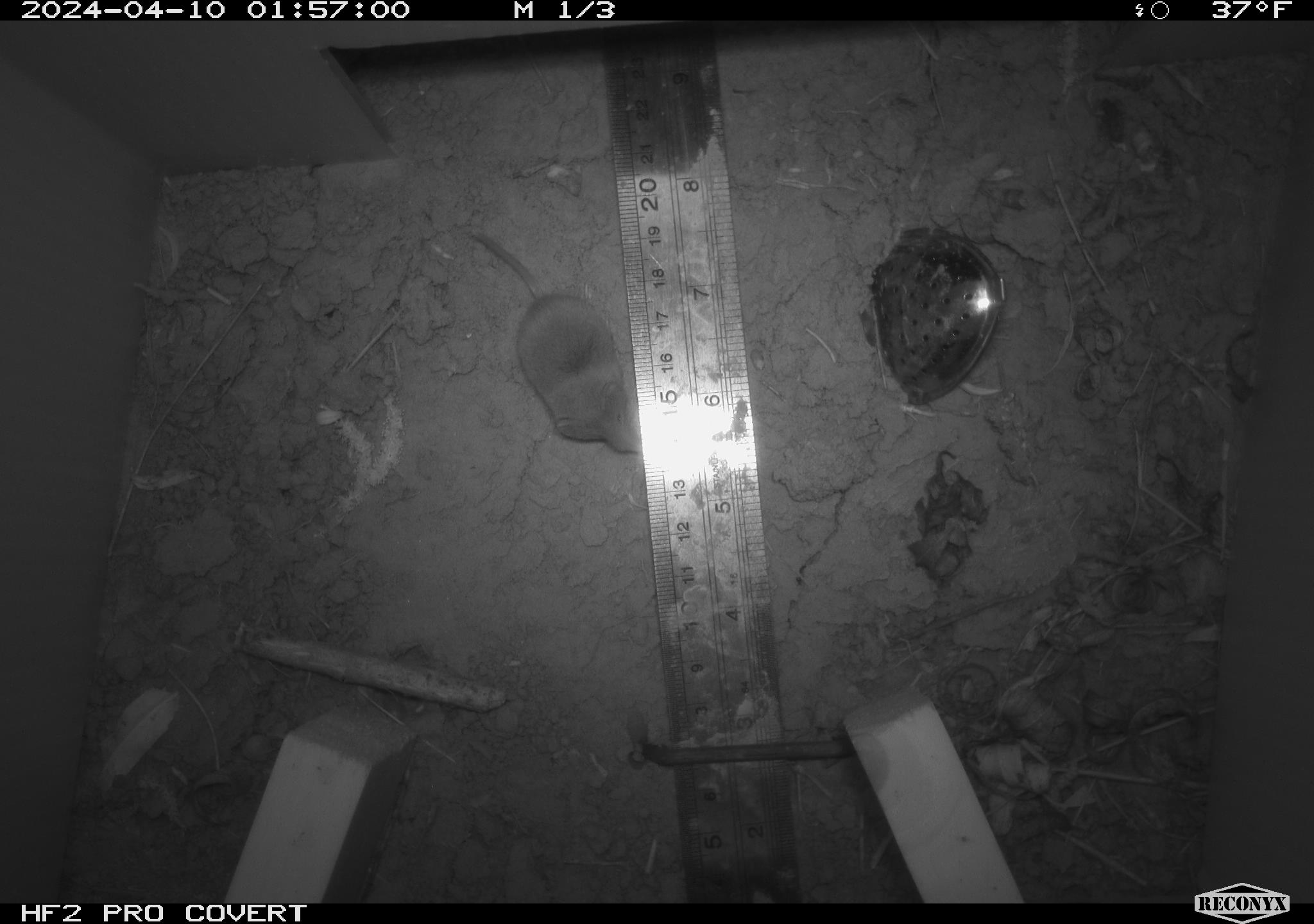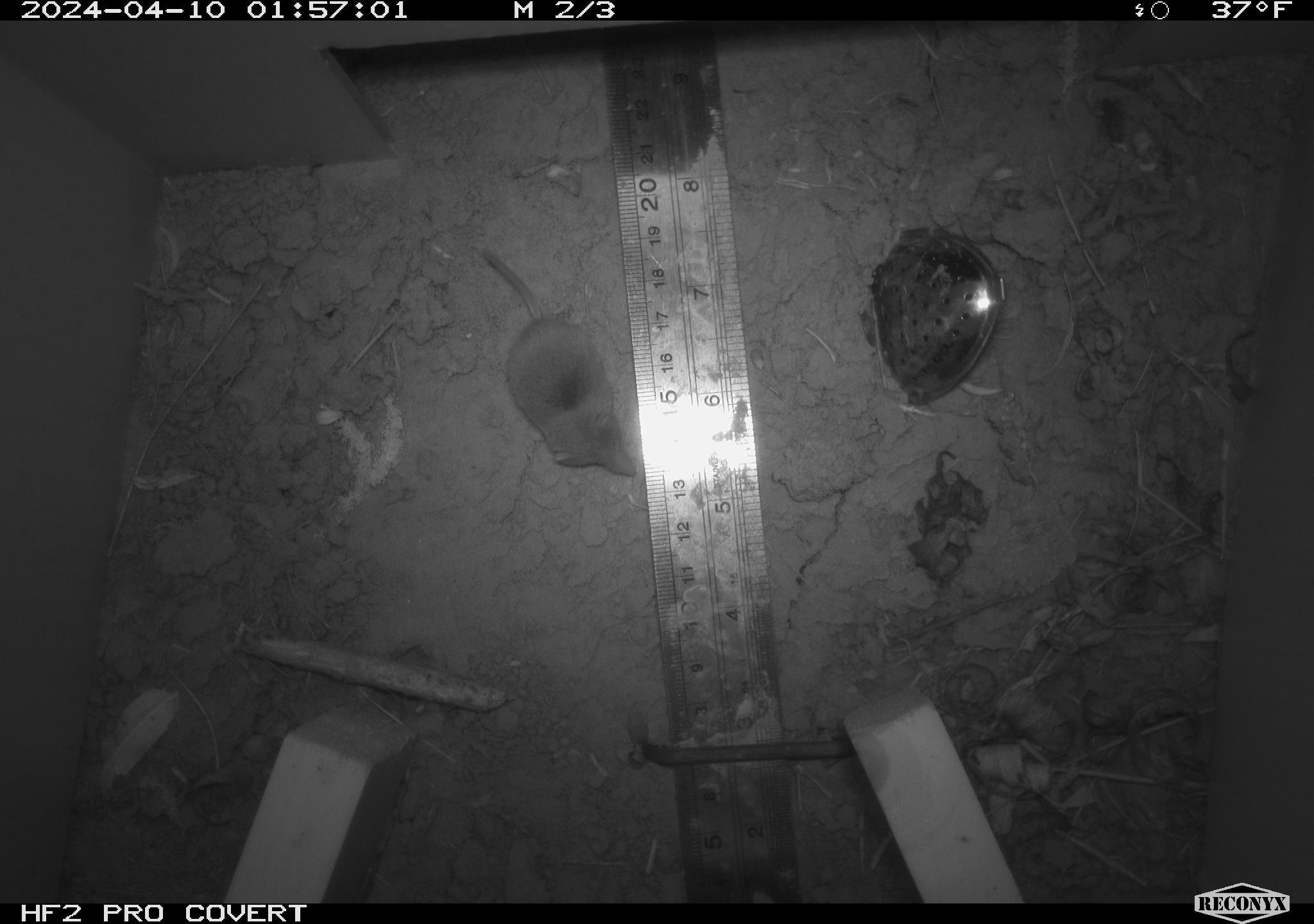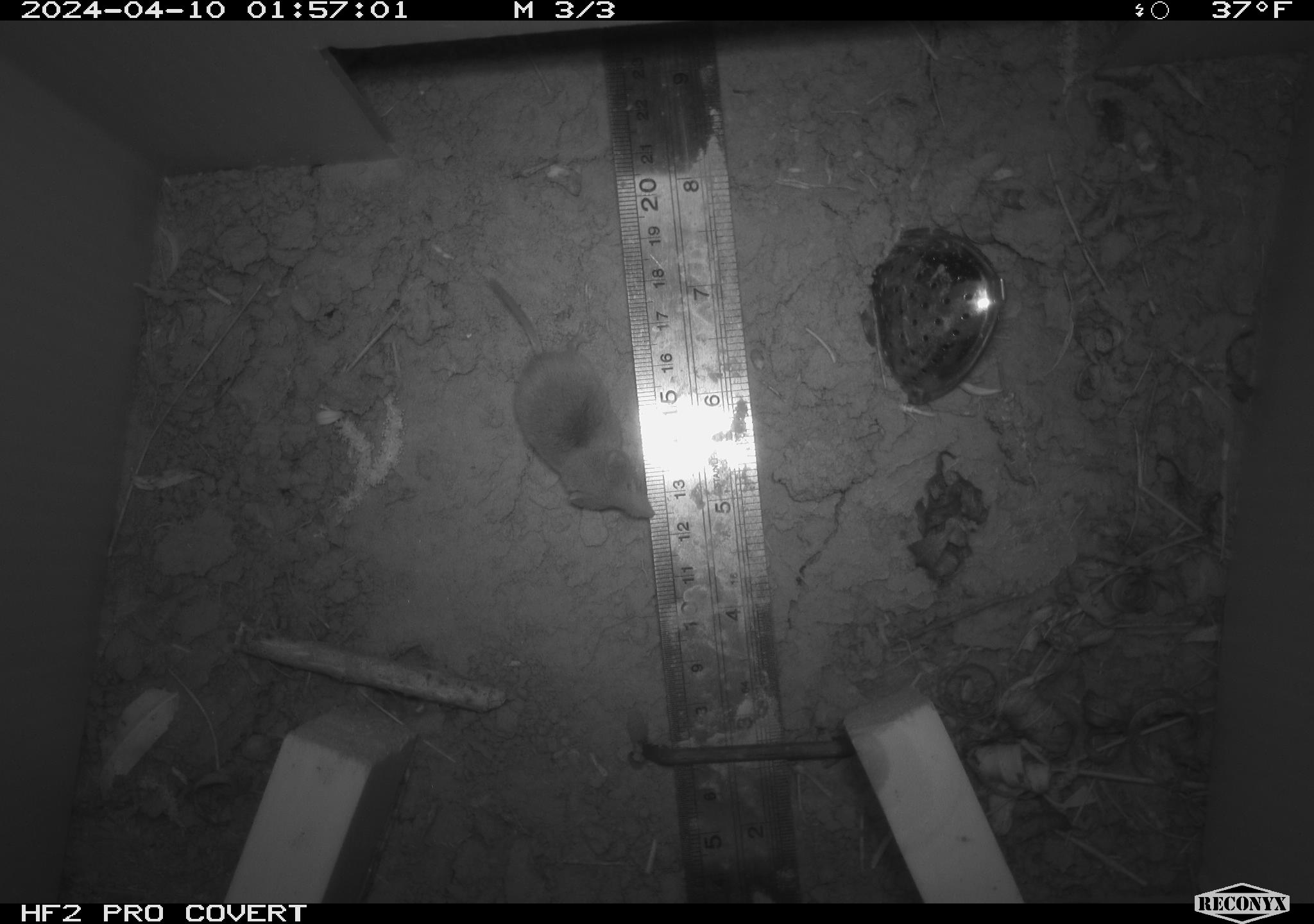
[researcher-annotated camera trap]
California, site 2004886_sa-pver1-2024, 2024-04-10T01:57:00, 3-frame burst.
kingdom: Animalia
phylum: Chordata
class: Mammalia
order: Eulipotyphla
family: Soricidae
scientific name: Soricidae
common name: shrews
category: soricidae family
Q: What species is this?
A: Soricidae family (shrews) (Soricidae).